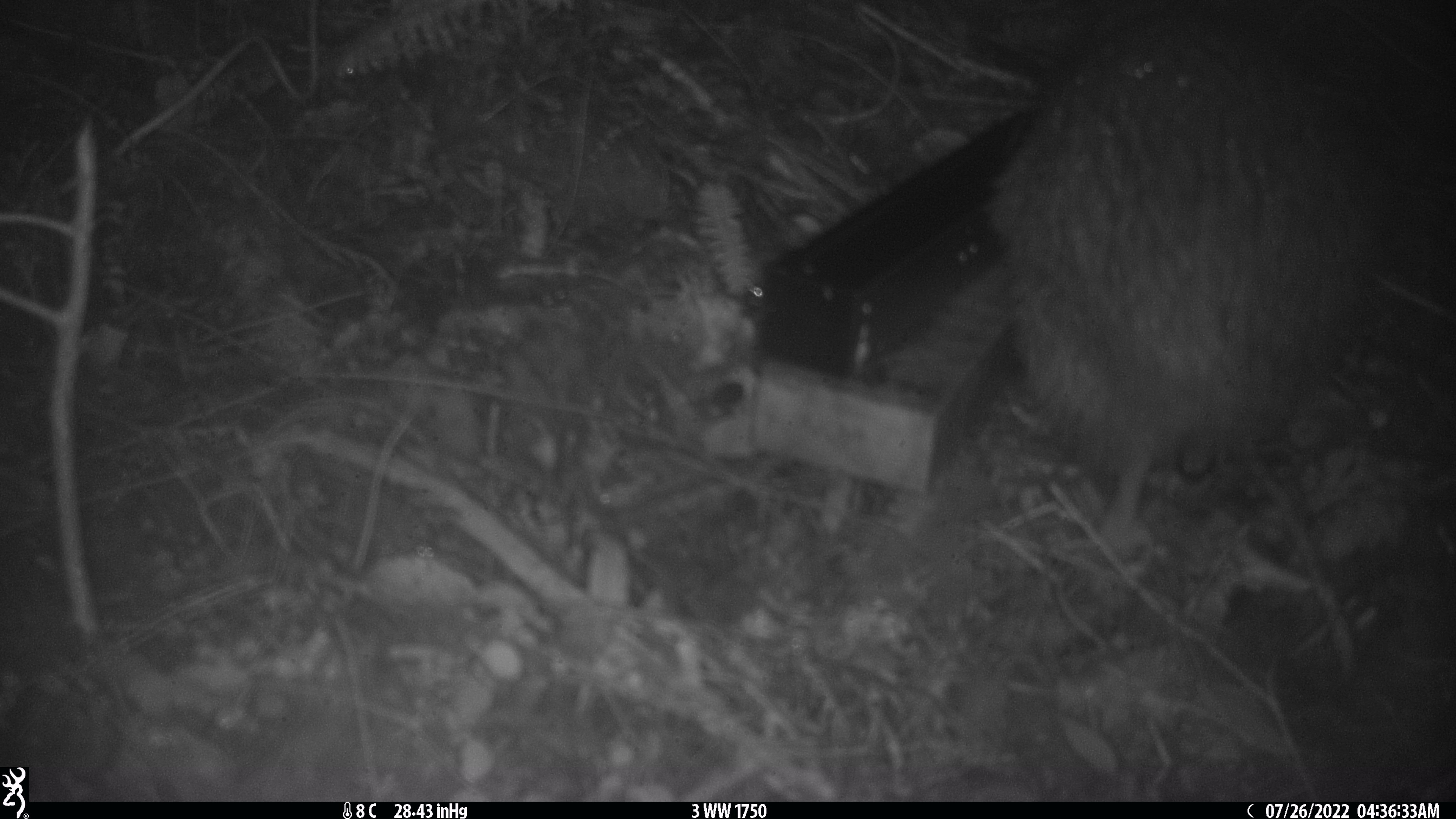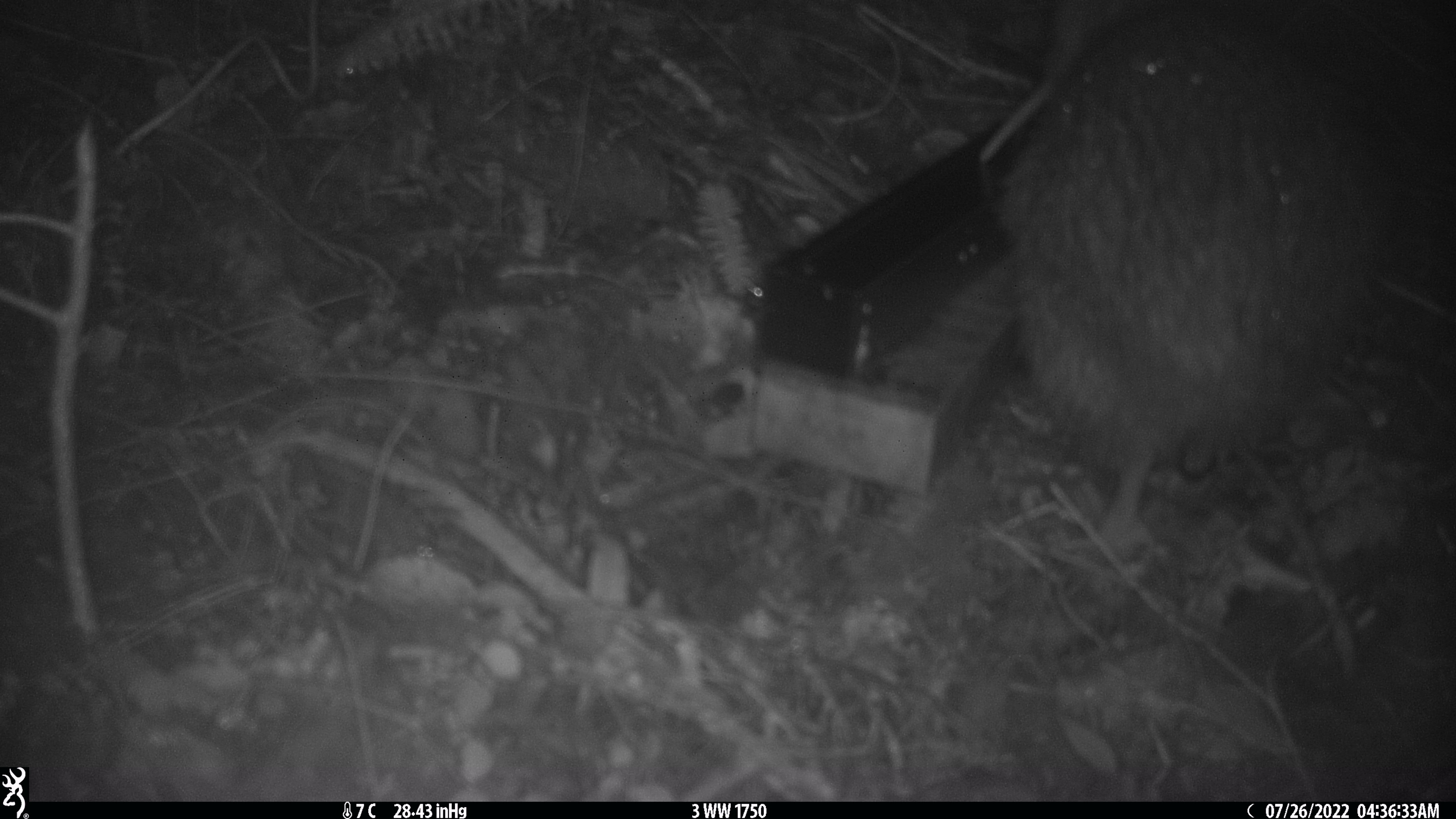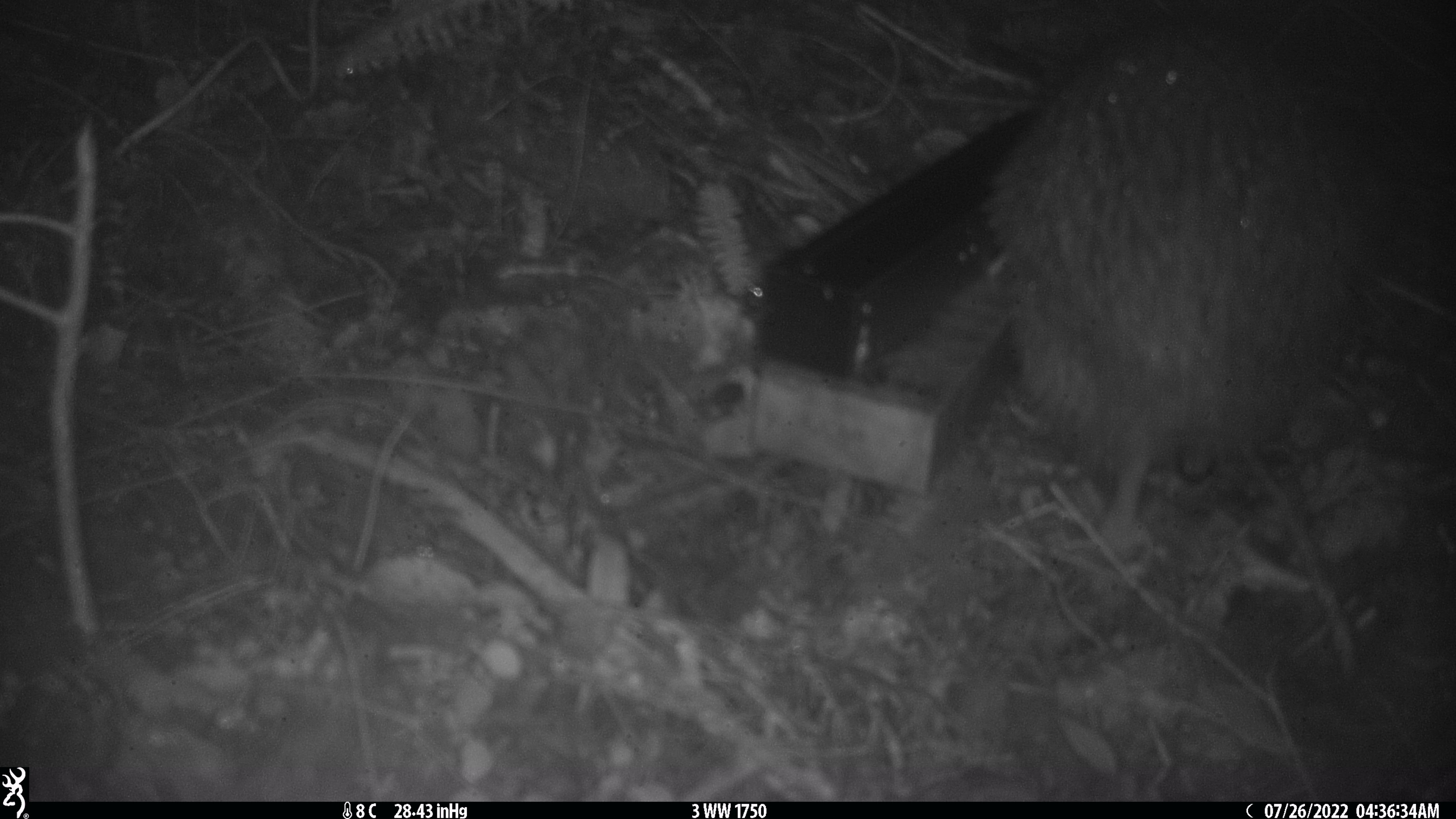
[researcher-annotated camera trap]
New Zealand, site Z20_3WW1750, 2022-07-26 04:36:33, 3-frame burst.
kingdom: Animalia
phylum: Chordata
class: Aves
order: Apterygiformes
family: Apterygidae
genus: Apteryx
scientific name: Apteryx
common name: kiwi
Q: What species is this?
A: Kiwi (Apteryx).